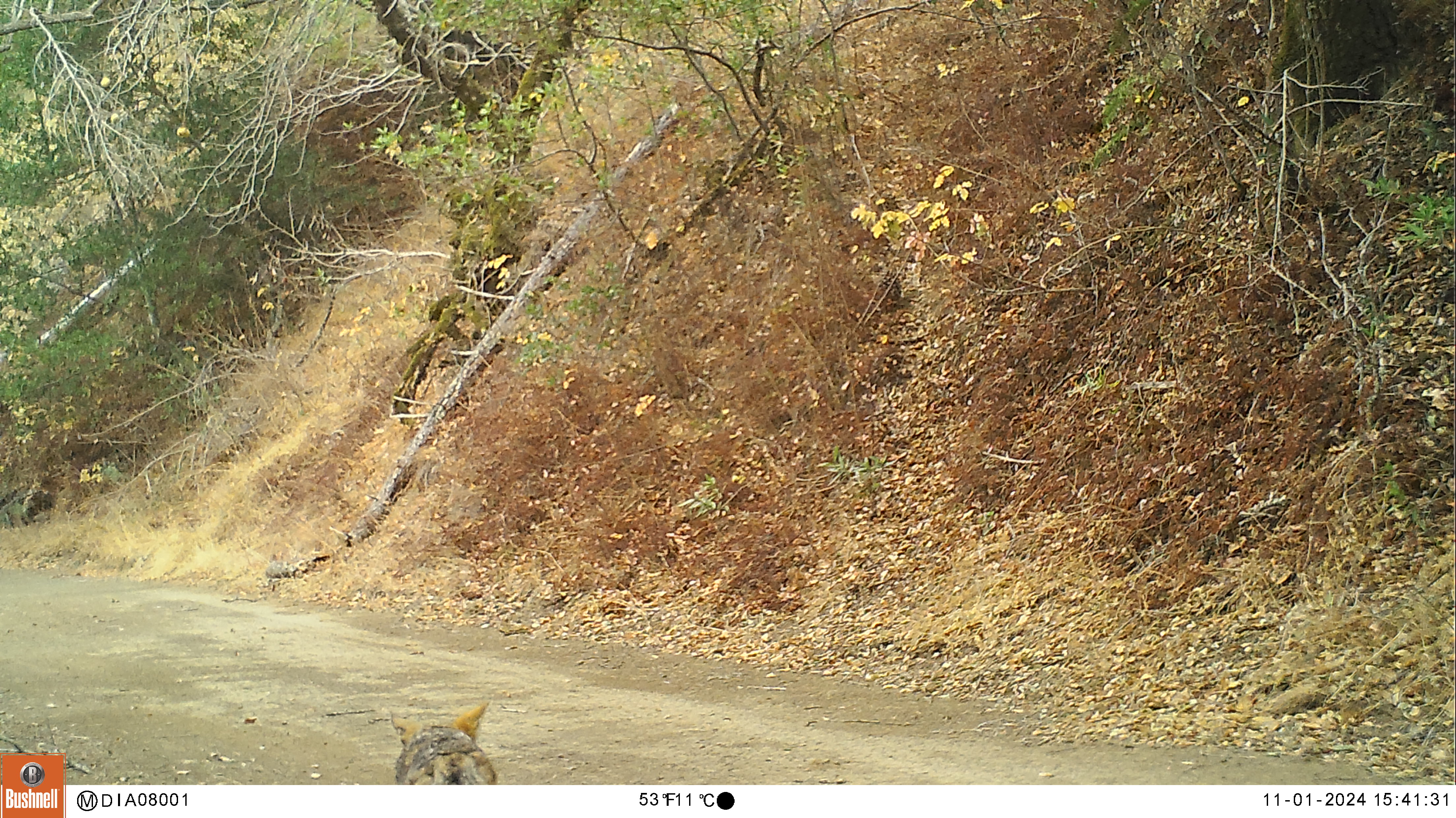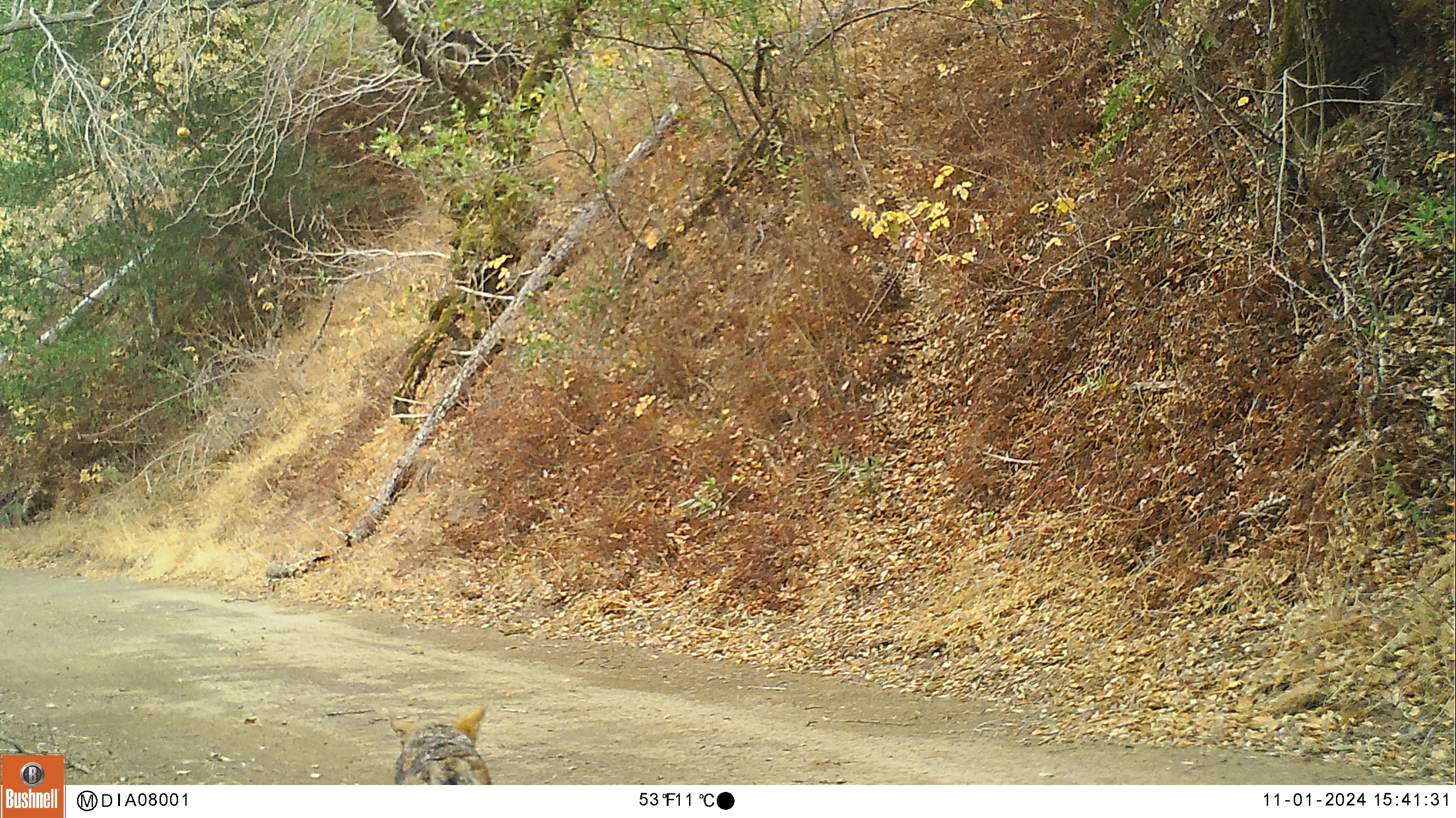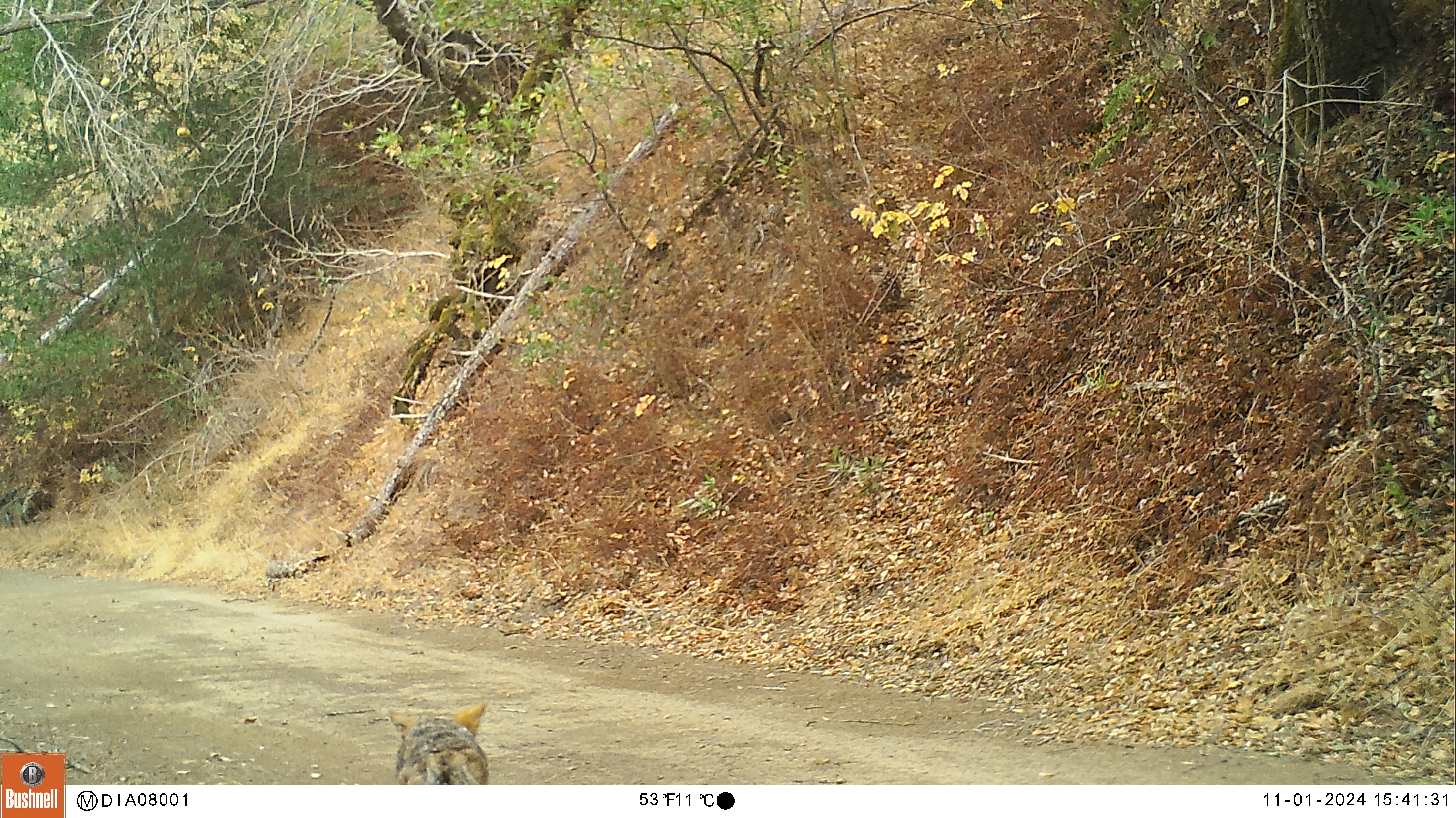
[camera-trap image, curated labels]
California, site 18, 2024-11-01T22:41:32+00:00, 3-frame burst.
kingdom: Animalia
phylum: Chordata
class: Mammalia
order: Carnivora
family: Canidae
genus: Canis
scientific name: Canis latrans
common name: coyote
Coyote (Canis latrans).